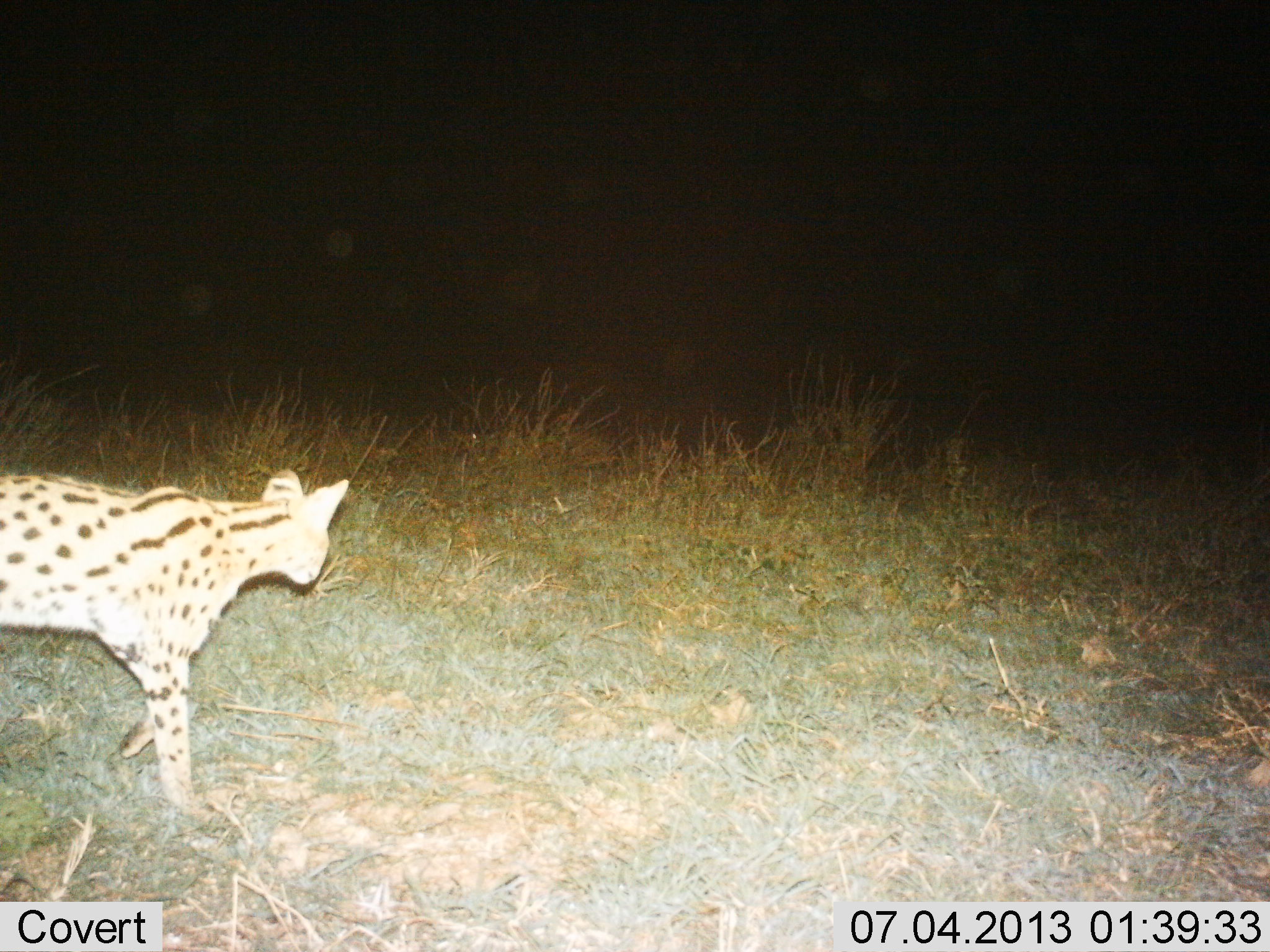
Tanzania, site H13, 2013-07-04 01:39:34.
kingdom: Animalia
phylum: Chordata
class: Mammalia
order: Carnivora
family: Felidae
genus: Leptailurus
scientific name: Leptailurus serval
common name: serval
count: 1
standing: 33%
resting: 0%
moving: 67%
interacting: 0%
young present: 0%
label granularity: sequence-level